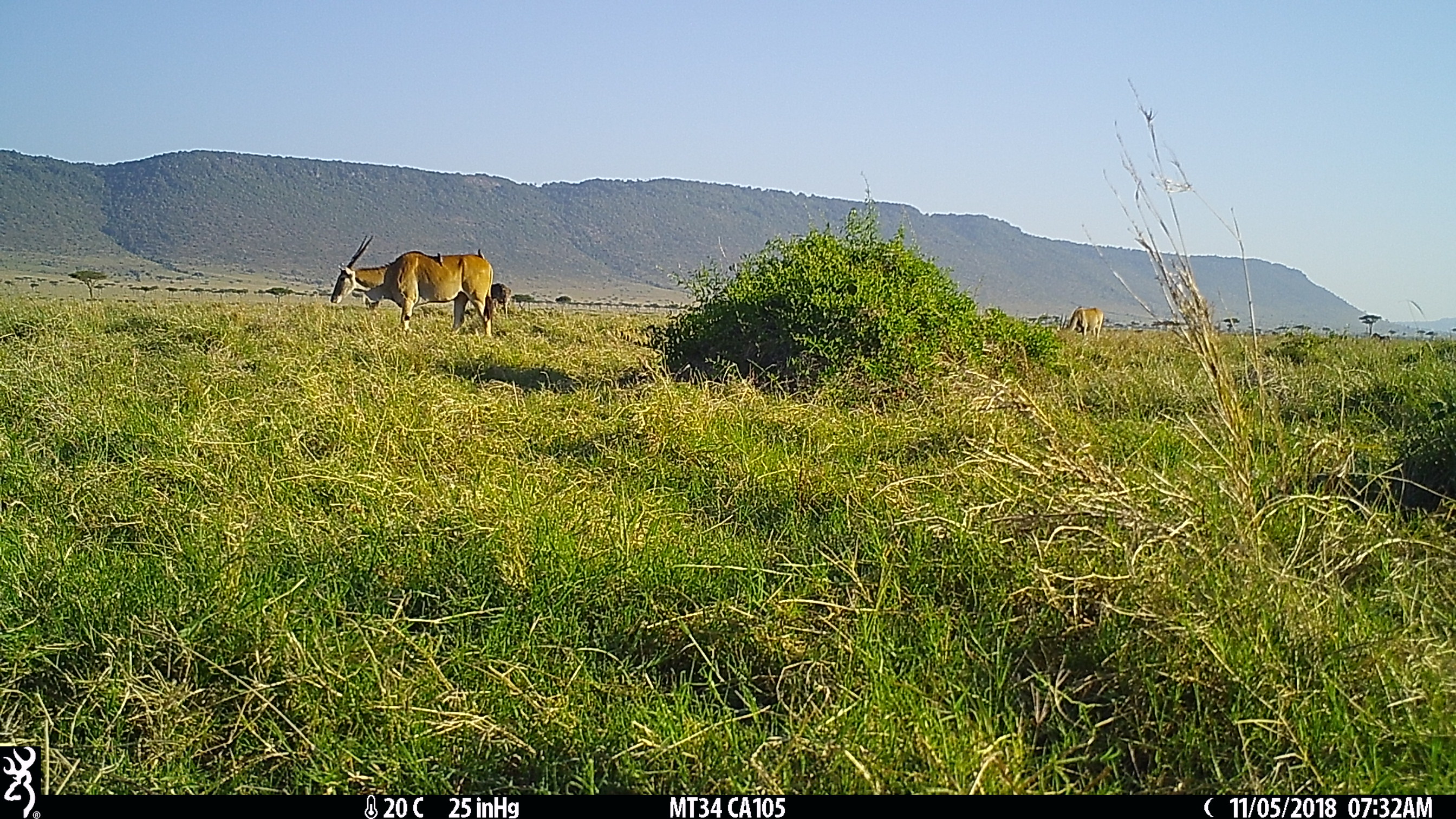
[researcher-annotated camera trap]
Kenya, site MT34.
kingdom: Animalia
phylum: Chordata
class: Mammalia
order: Artiodactyla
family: Bovidae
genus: Tragelaphus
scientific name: Tragelaphus oryx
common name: eland